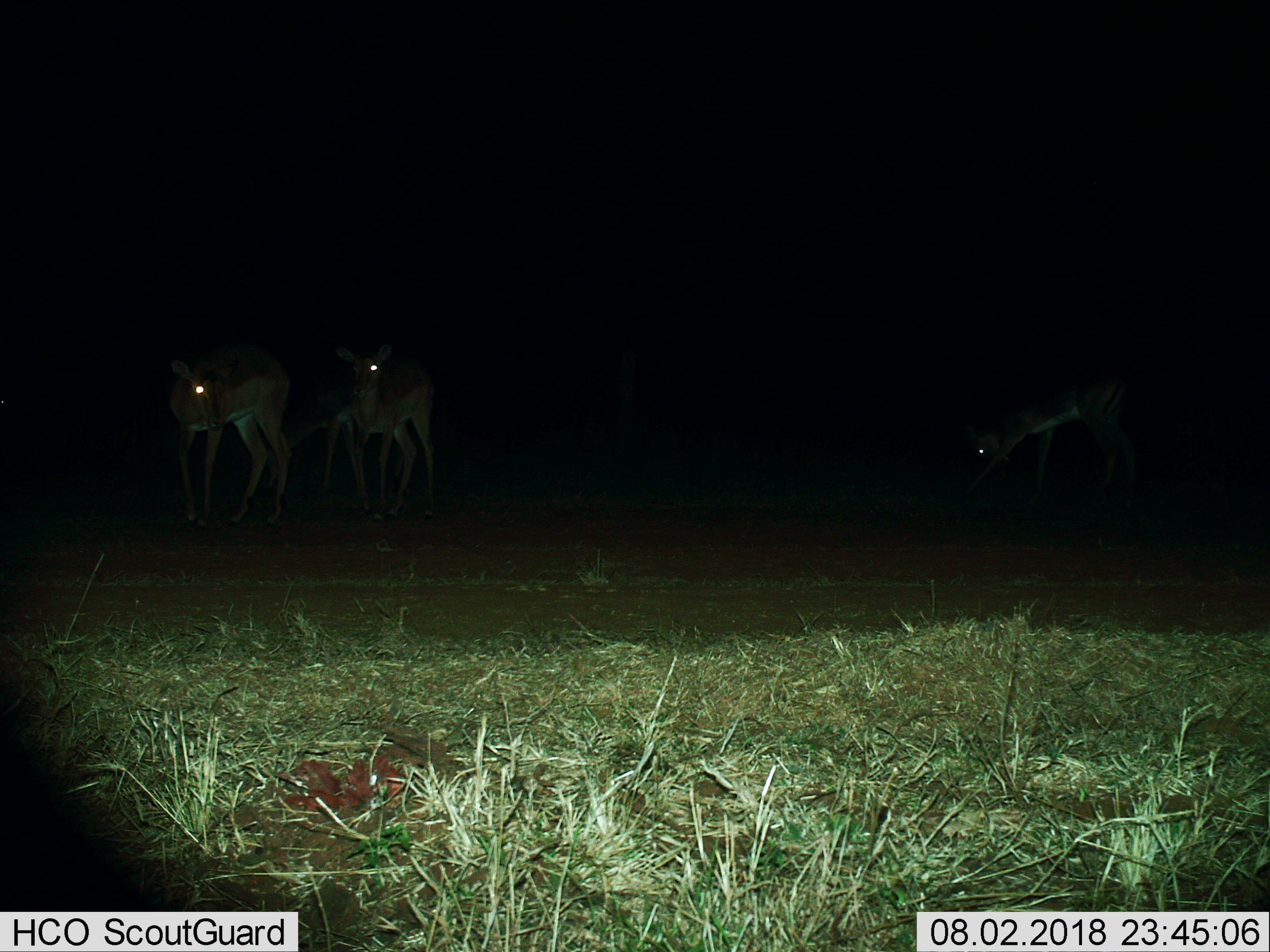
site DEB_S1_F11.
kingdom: Animalia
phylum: Chordata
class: Mammalia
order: Artiodactyla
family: Bovidae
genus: Aepyceros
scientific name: Aepyceros melampus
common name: impala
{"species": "impala (Aepyceros melampus)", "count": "4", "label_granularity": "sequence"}